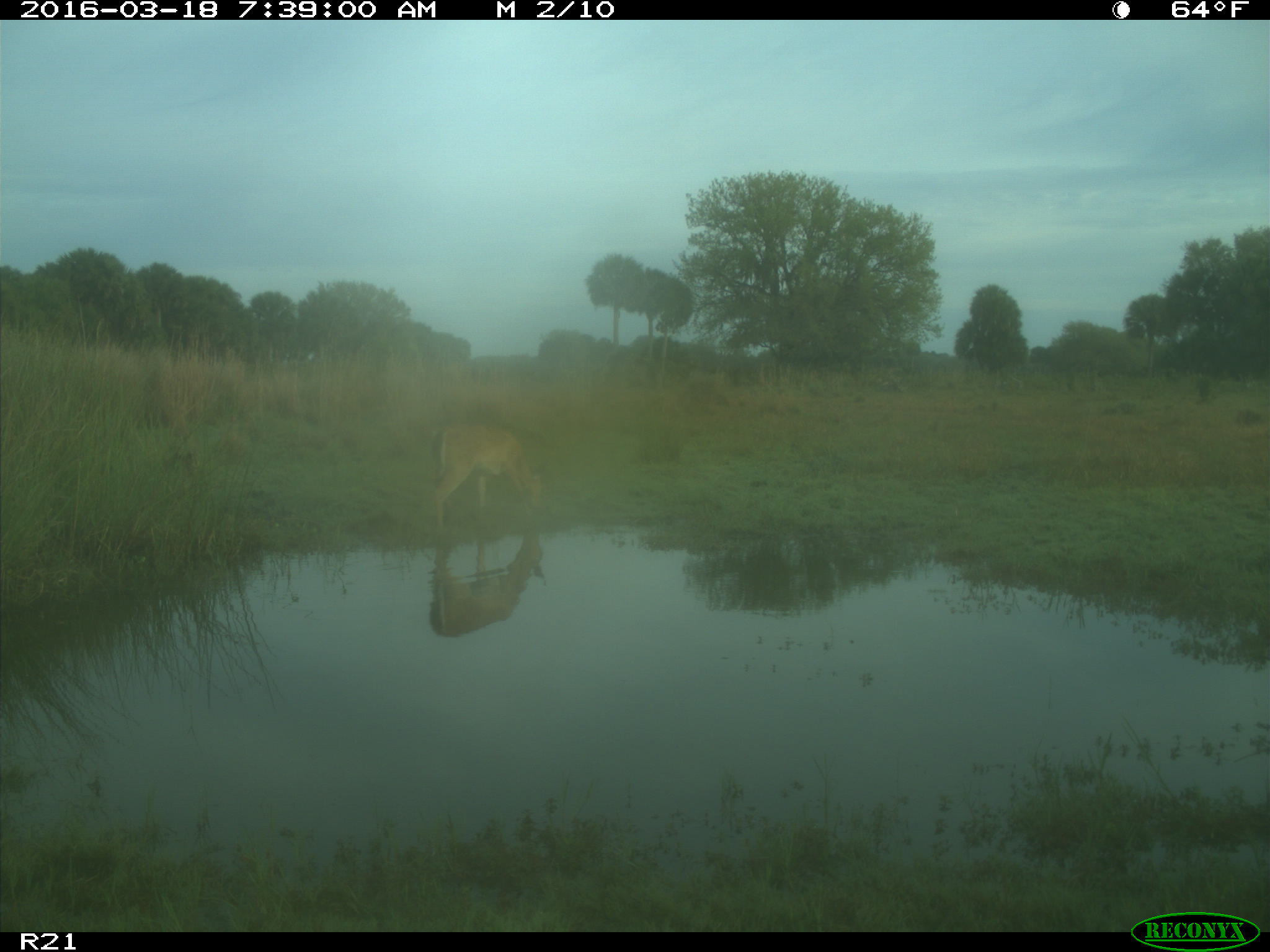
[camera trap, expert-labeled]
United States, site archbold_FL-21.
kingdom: Animalia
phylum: Chordata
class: Mammalia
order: Artiodactyla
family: Cervidae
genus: Odocoileus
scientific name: Odocoileus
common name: deer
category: unidentified deer